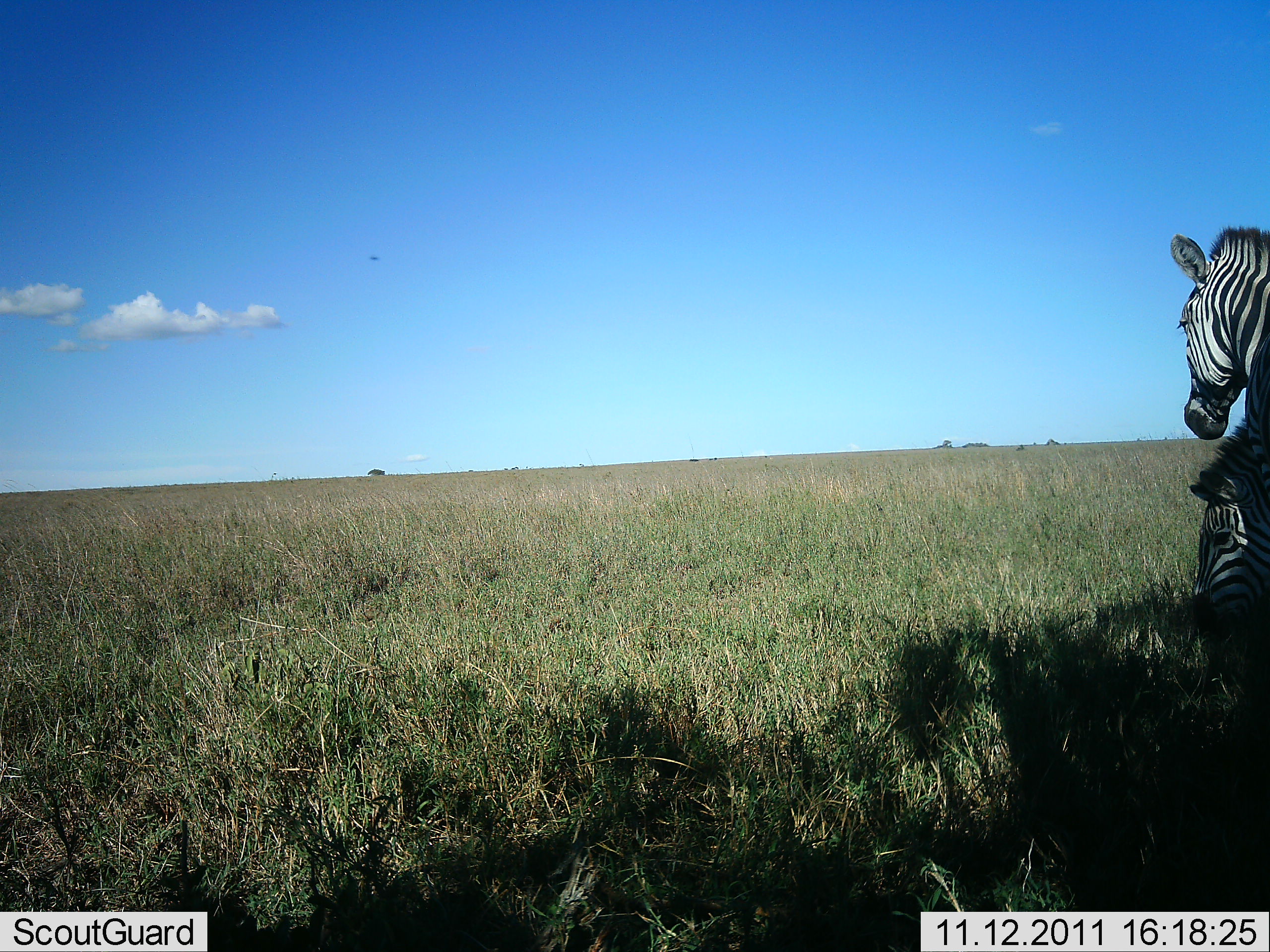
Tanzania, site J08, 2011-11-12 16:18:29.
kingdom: Animalia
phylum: Chordata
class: Mammalia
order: Perissodactyla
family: Equidae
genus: Equus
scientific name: Equus quagga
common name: plains zebra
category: zebra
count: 2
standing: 92%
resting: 8%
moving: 8%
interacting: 0%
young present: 8%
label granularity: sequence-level